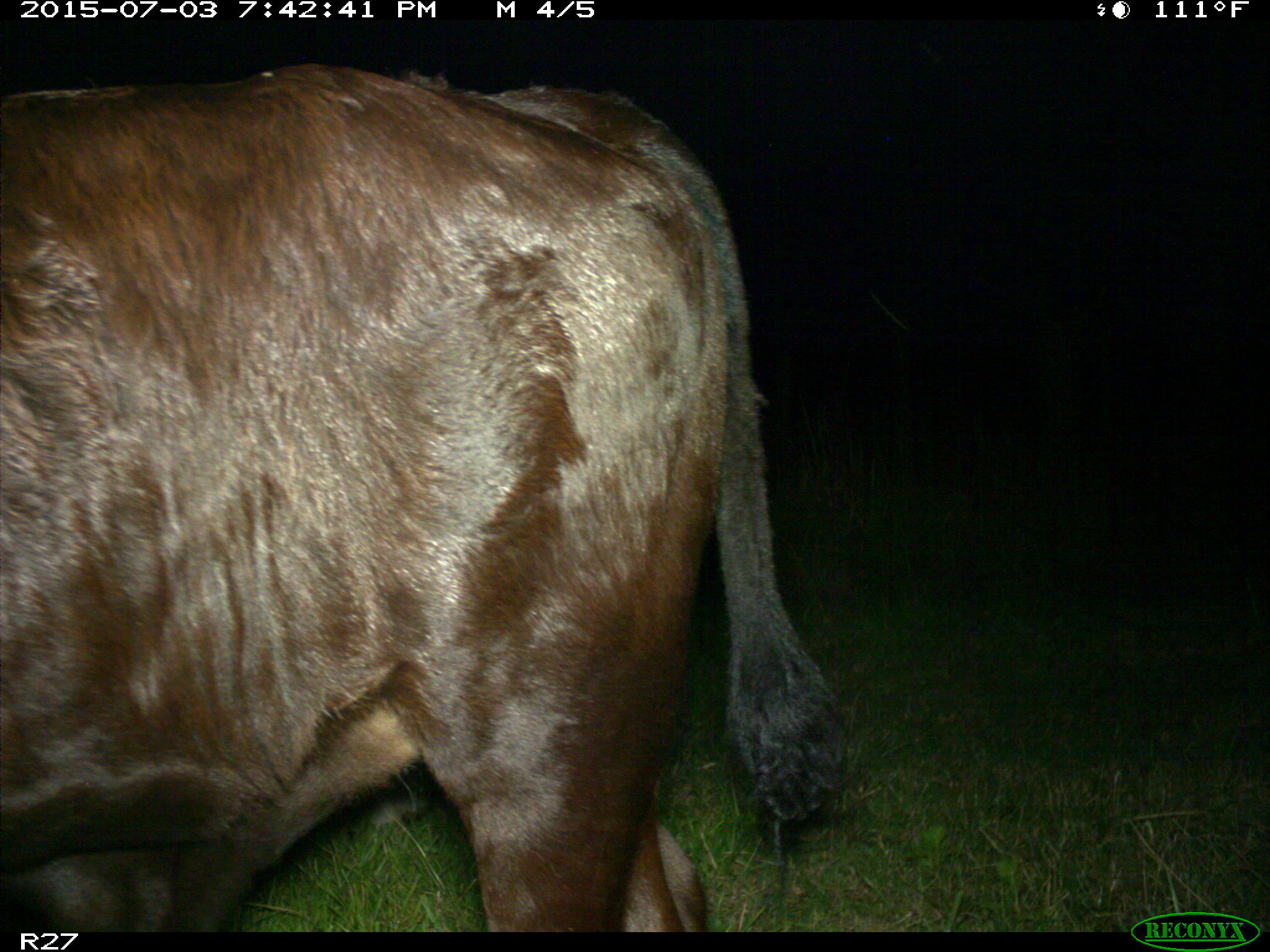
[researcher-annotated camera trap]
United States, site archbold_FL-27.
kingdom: Animalia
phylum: Chordata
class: Mammalia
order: Artiodactyla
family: Bovidae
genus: Bos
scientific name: Bos taurus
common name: domestic cow